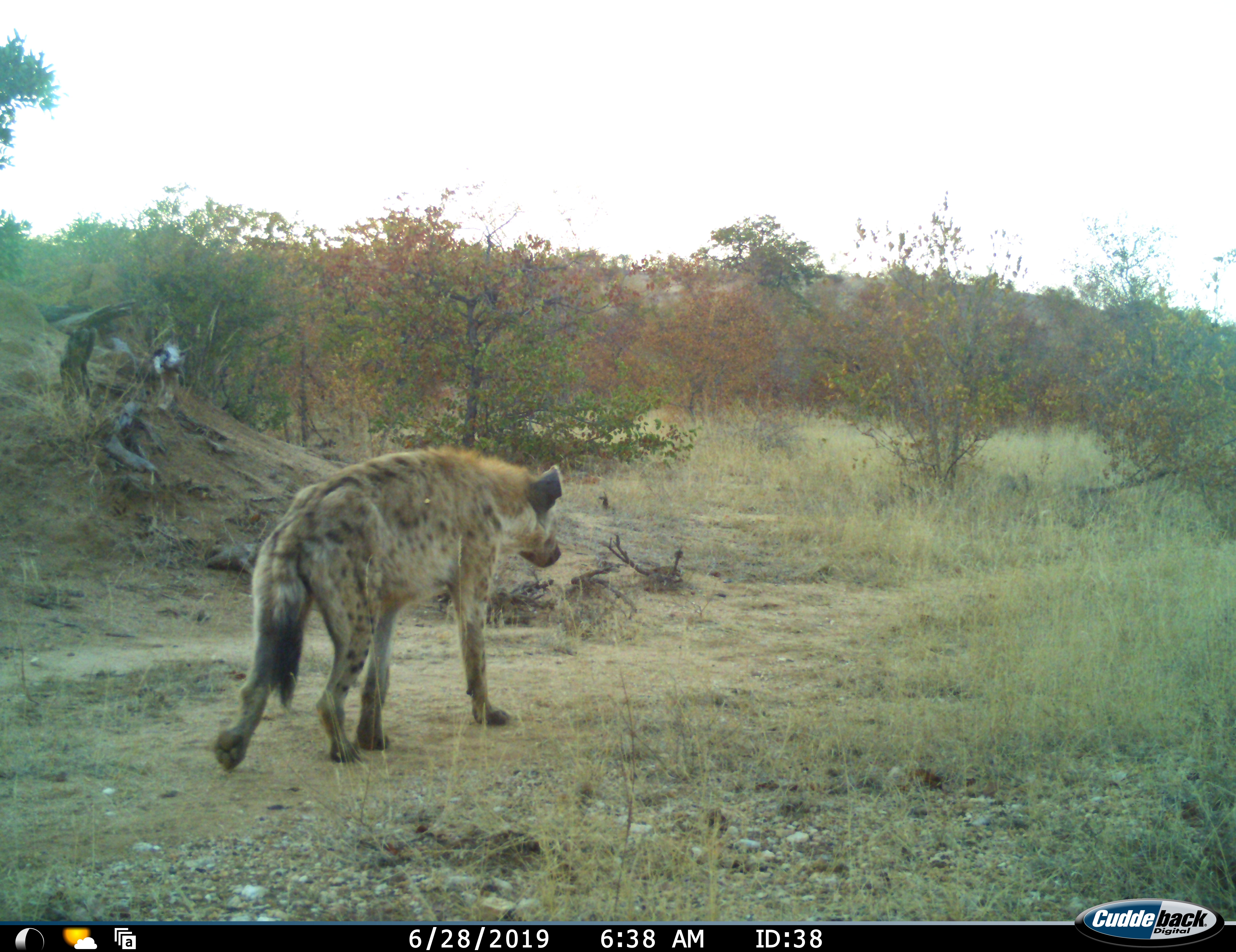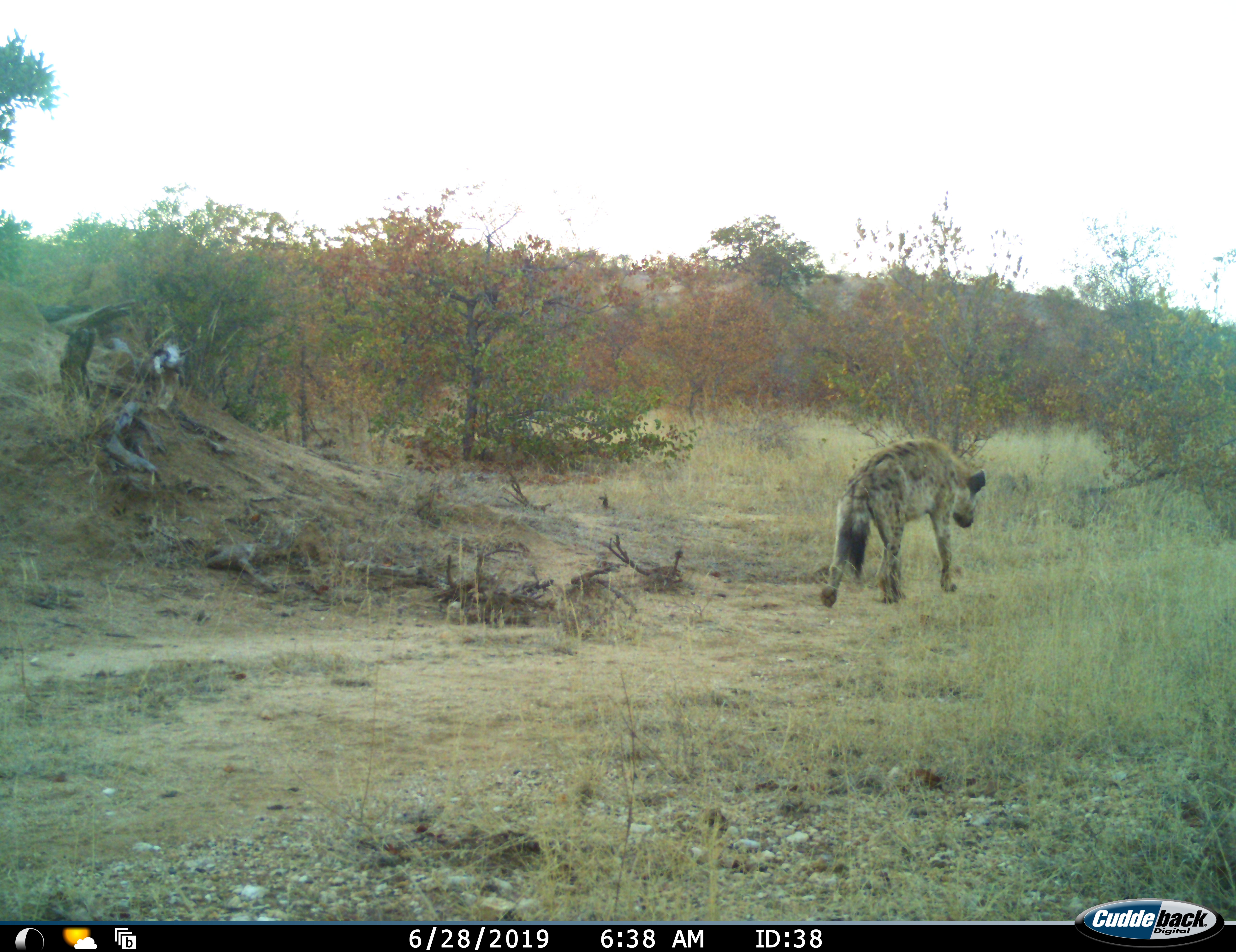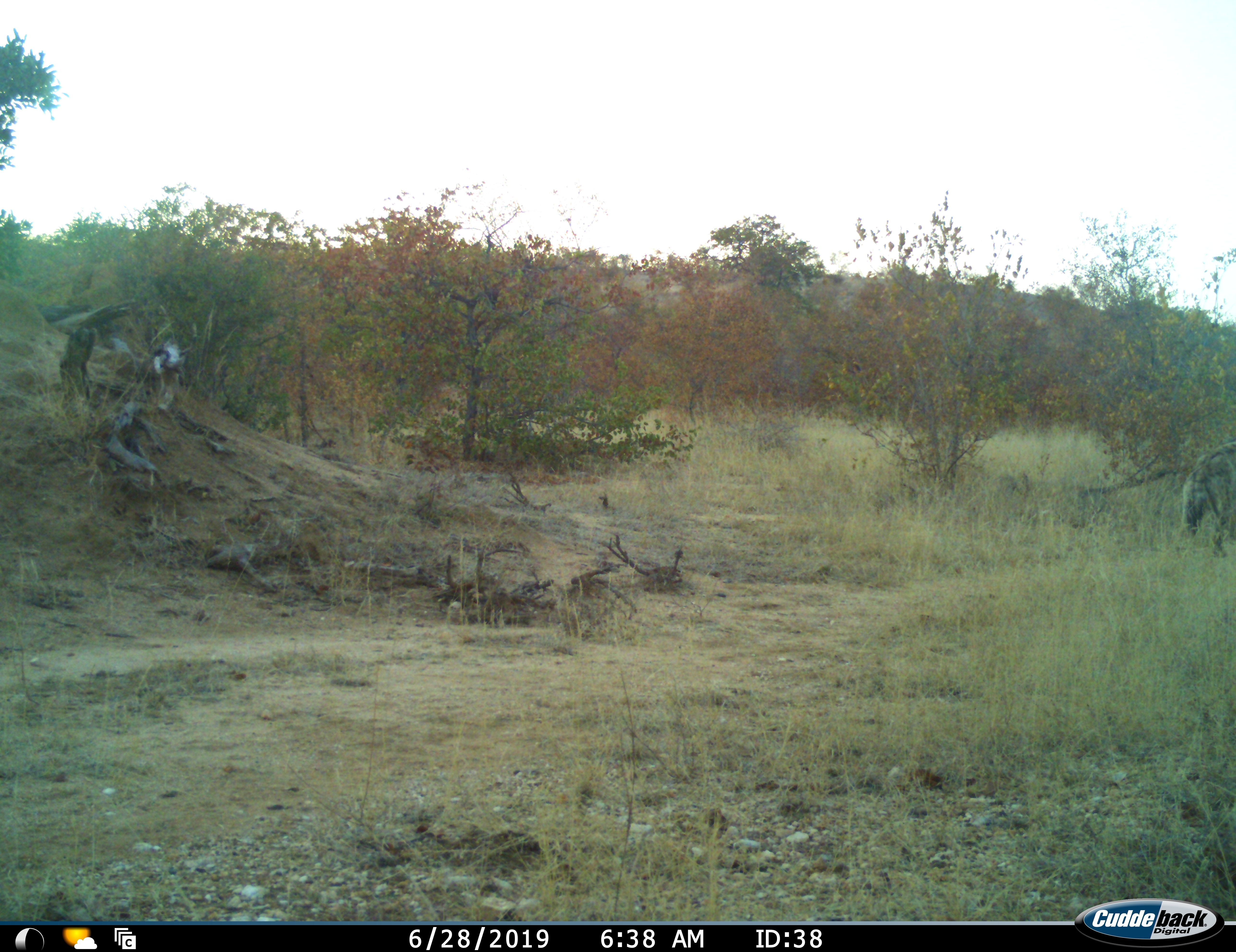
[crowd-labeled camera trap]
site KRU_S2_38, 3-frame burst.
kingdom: Animalia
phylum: Chordata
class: Mammalia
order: Carnivora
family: Hyaenidae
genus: Crocuta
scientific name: Crocuta crocuta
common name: spotted hyena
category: hyenaspotted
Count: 1.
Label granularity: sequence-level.